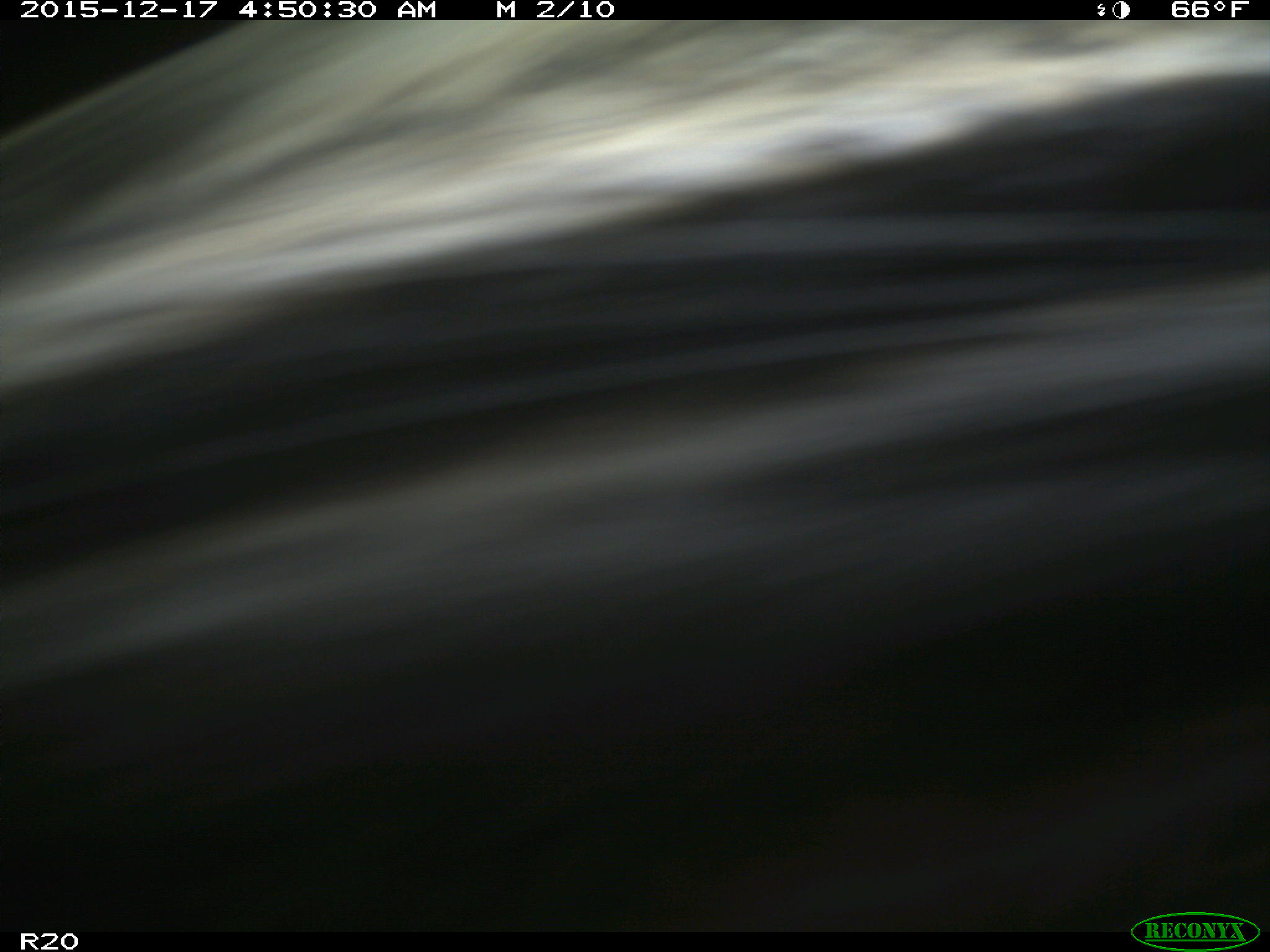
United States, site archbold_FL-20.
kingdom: Animalia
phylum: Chordata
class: Mammalia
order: Artiodactyla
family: Bovidae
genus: Bos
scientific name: Bos taurus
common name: domestic cow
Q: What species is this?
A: Bos taurus (domestic cow).